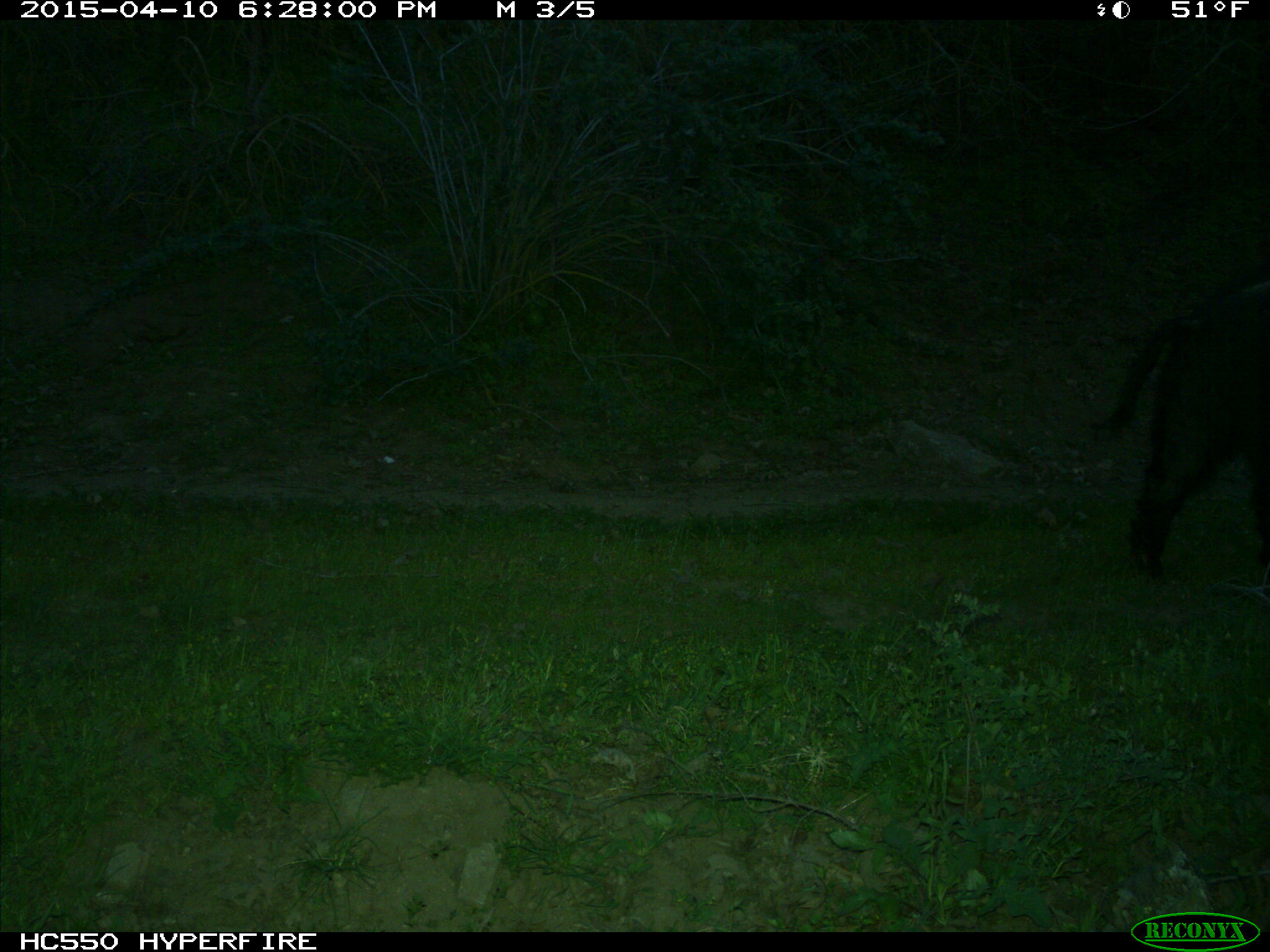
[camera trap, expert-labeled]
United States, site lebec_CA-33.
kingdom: Animalia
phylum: Chordata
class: Mammalia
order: Artiodactyla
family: Suidae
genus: Sus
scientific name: Sus scrofa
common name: wild boar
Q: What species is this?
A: Sus scrofa (wild boar).